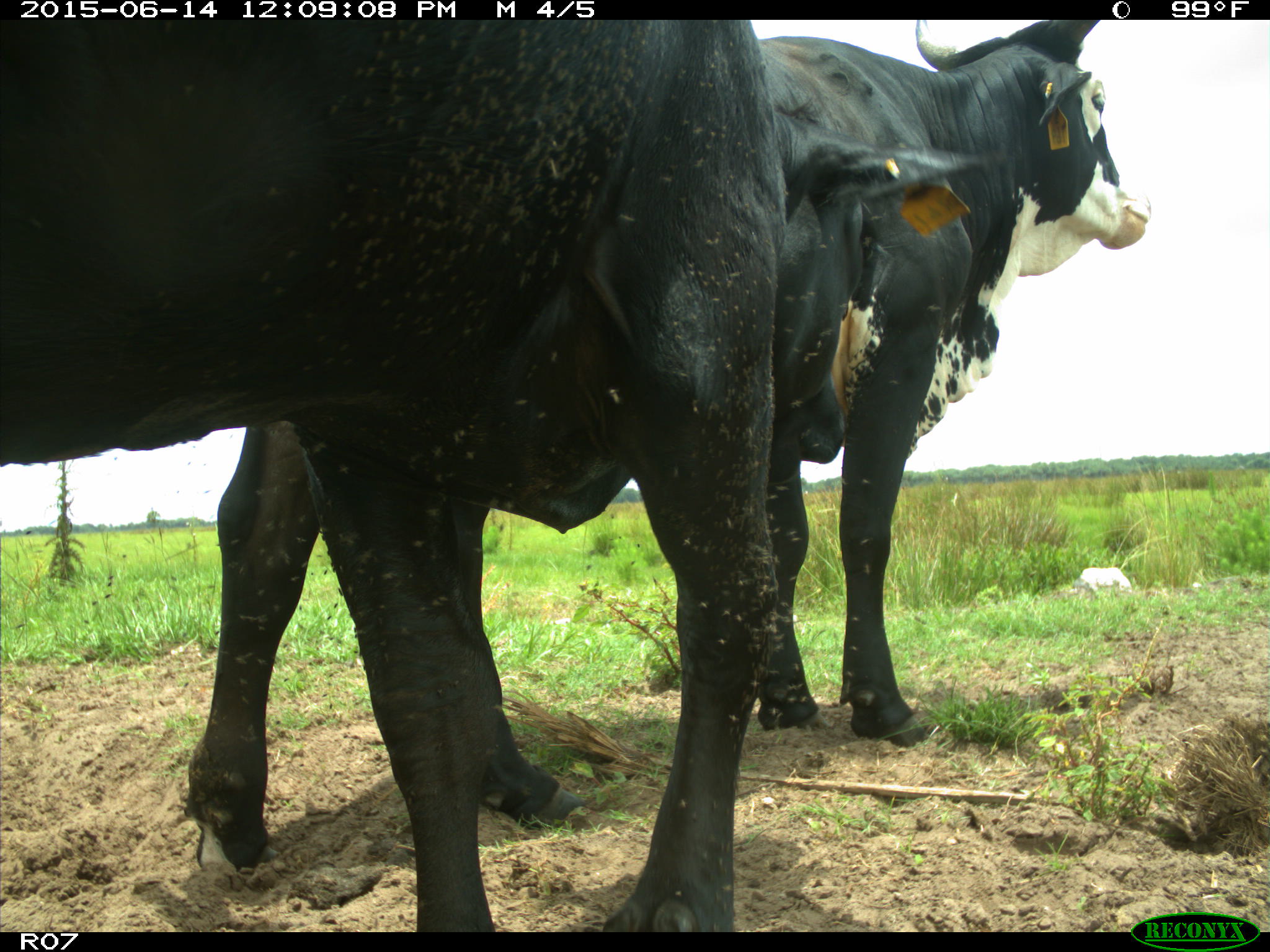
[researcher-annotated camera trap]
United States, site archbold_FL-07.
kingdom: Animalia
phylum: Chordata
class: Mammalia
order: Artiodactyla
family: Bovidae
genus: Bos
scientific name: Bos taurus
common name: domestic cow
Bos taurus (domestic cow).